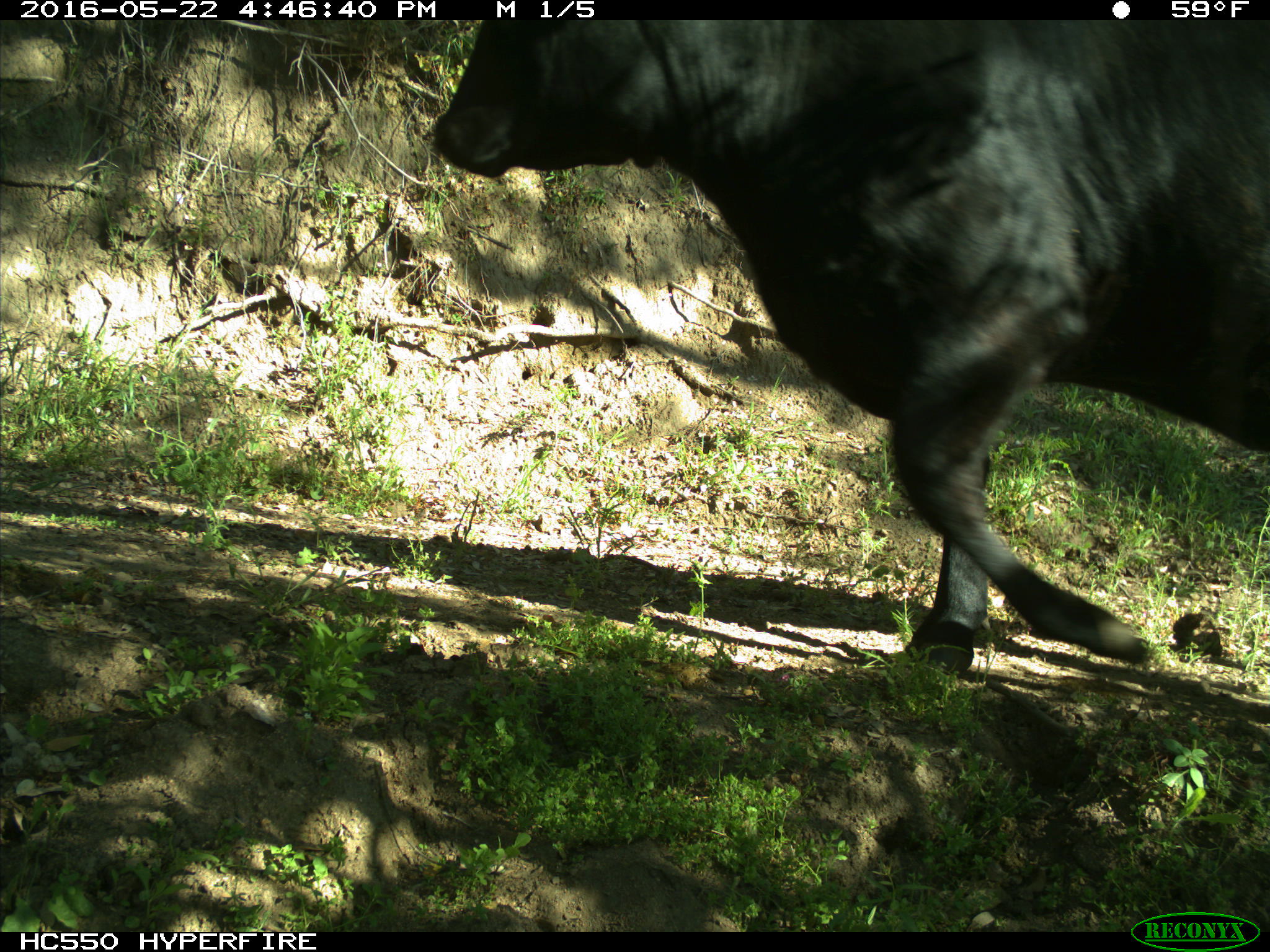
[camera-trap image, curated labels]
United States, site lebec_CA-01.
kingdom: Animalia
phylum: Chordata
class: Mammalia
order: Artiodactyla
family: Bovidae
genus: Bos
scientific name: Bos taurus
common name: domestic cow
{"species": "Bos taurus (domestic cow)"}